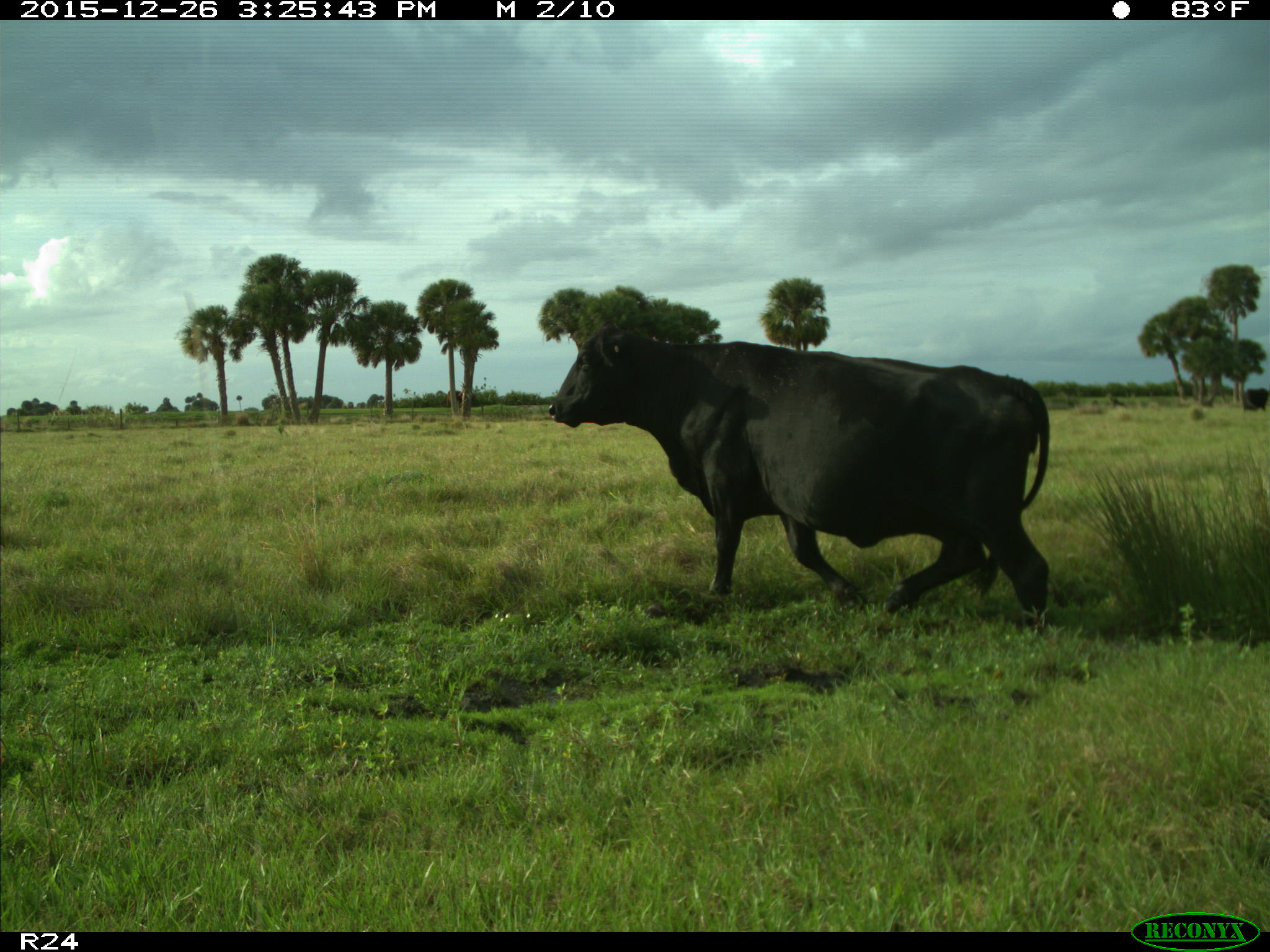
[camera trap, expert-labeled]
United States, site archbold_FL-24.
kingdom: Animalia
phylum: Chordata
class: Mammalia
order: Artiodactyla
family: Bovidae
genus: Bos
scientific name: Bos taurus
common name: domestic cow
Bos taurus (domestic cow).